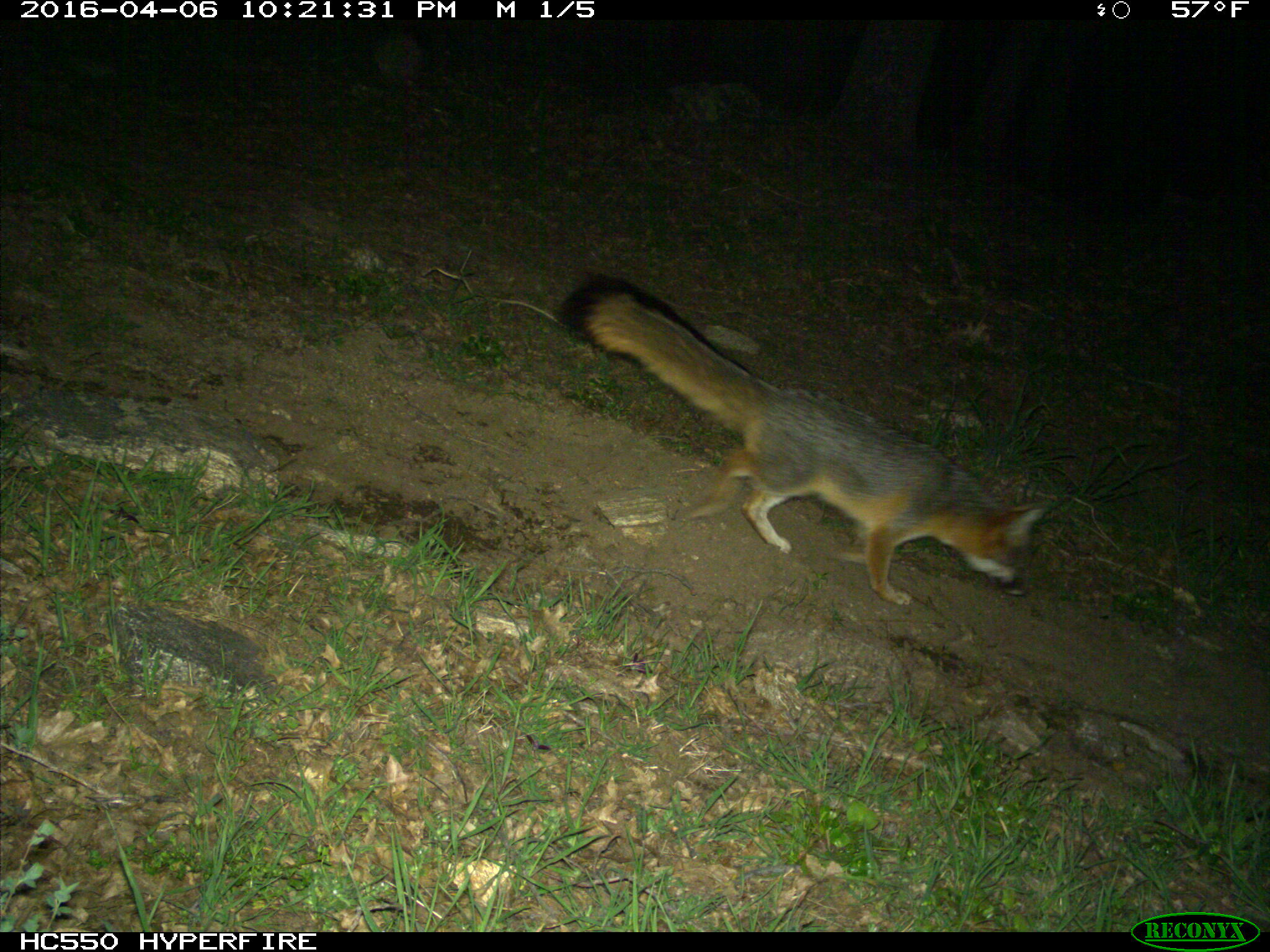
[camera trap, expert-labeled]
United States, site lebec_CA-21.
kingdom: Animalia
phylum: Chordata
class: Mammalia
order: Carnivora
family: Canidae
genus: Urocyon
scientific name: Urocyon cinereoargenteus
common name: gray fox